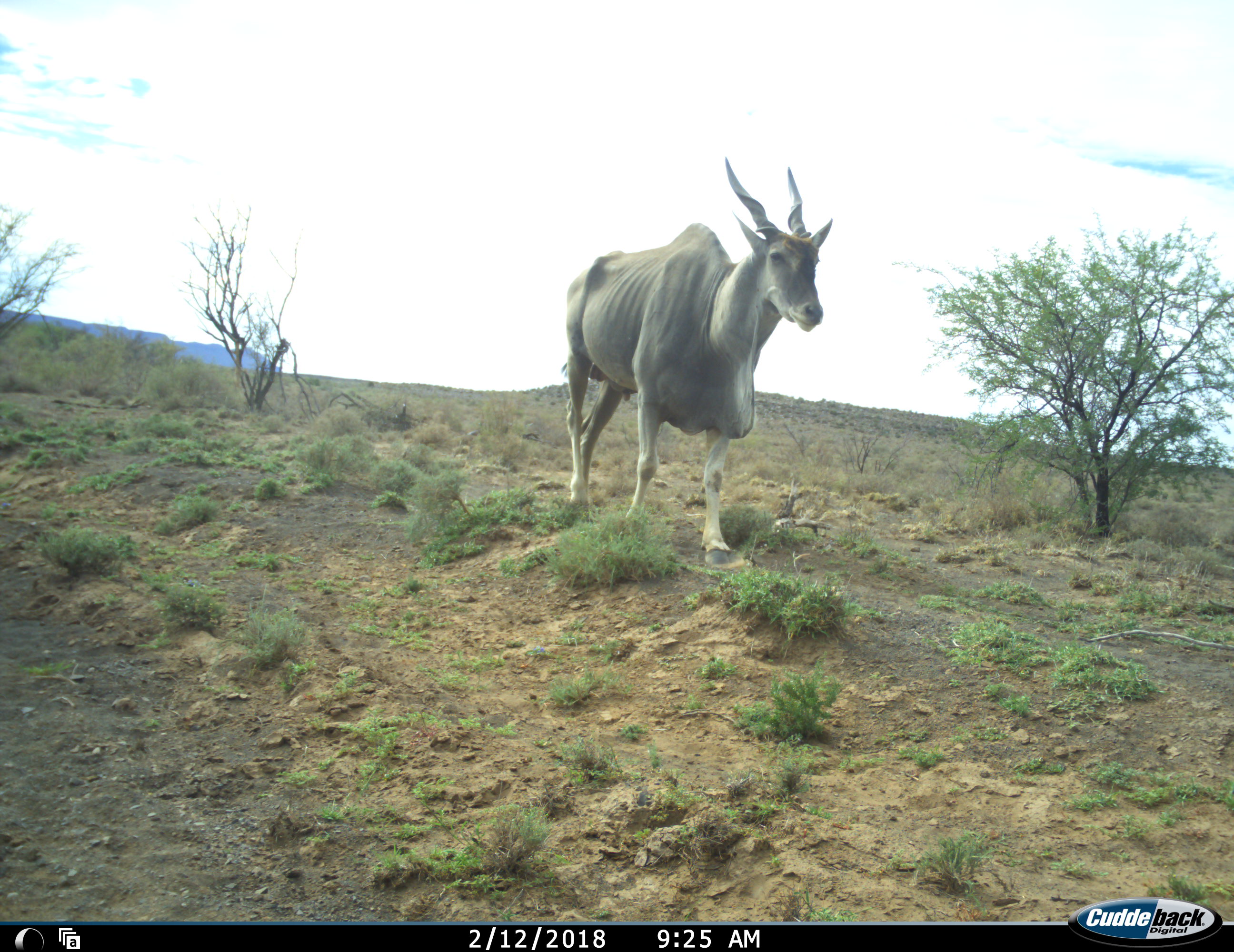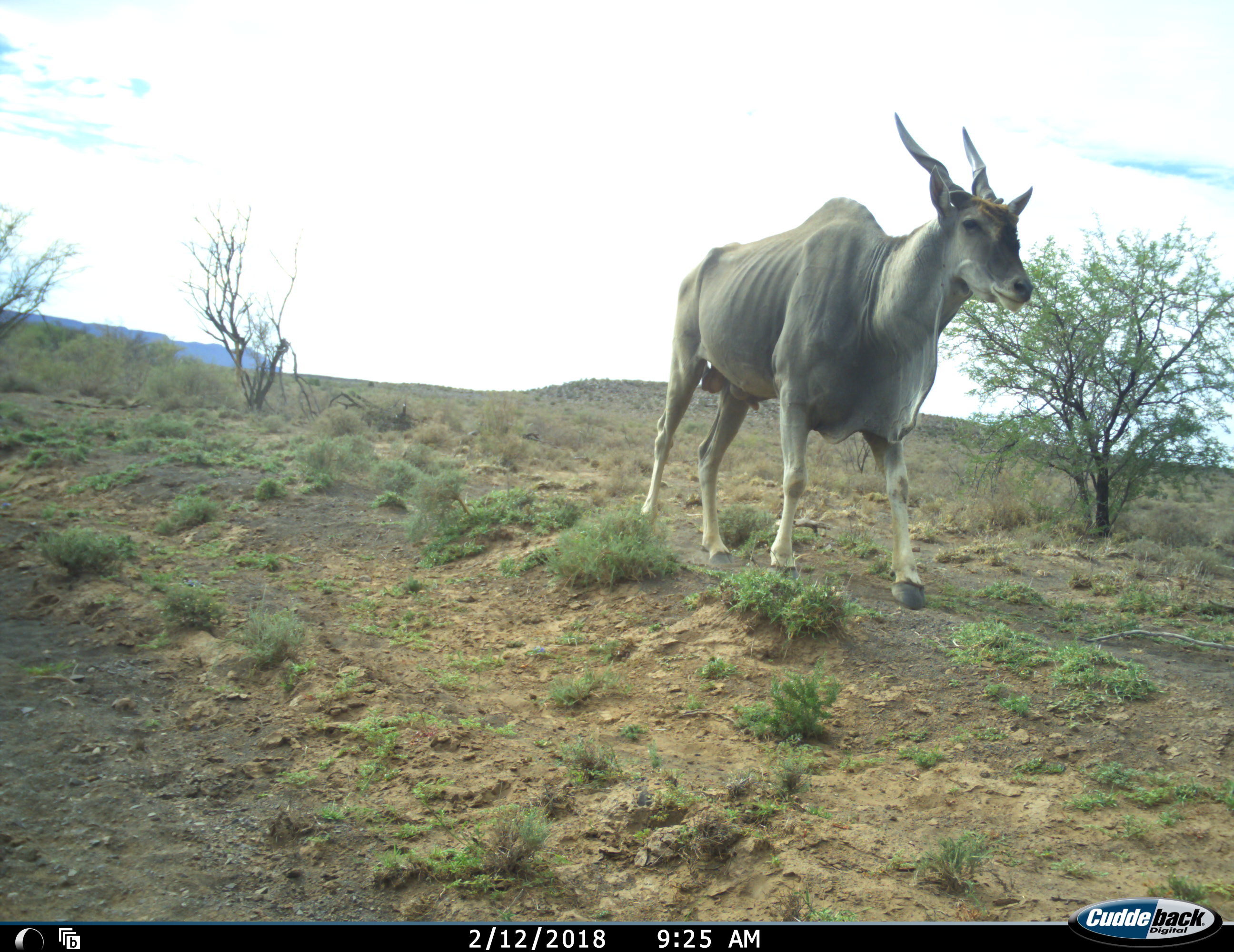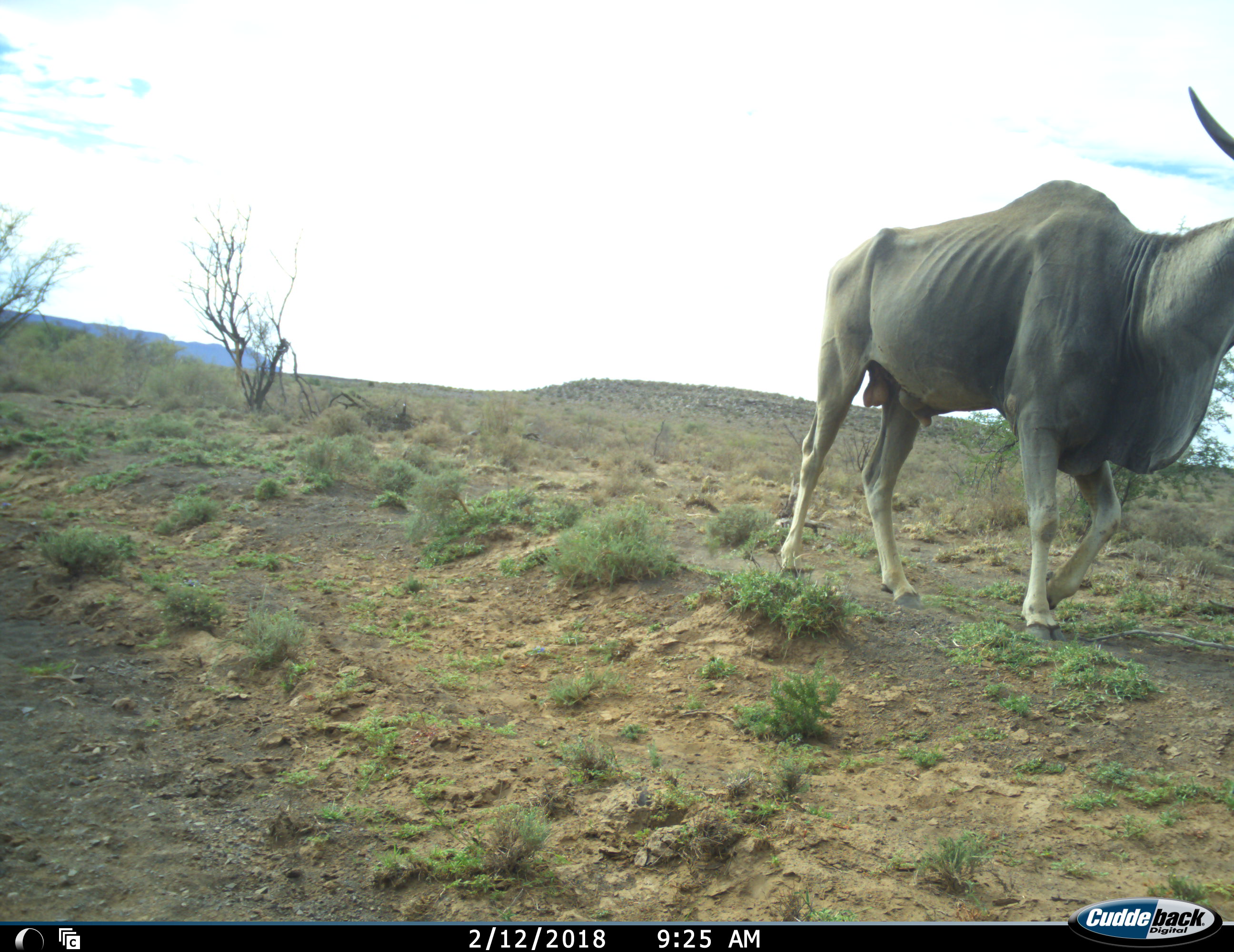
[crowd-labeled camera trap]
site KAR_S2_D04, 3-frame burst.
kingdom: Animalia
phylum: Chordata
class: Mammalia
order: Artiodactyla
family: Bovidae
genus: Tragelaphus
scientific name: Tragelaphus oryx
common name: eland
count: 1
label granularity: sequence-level